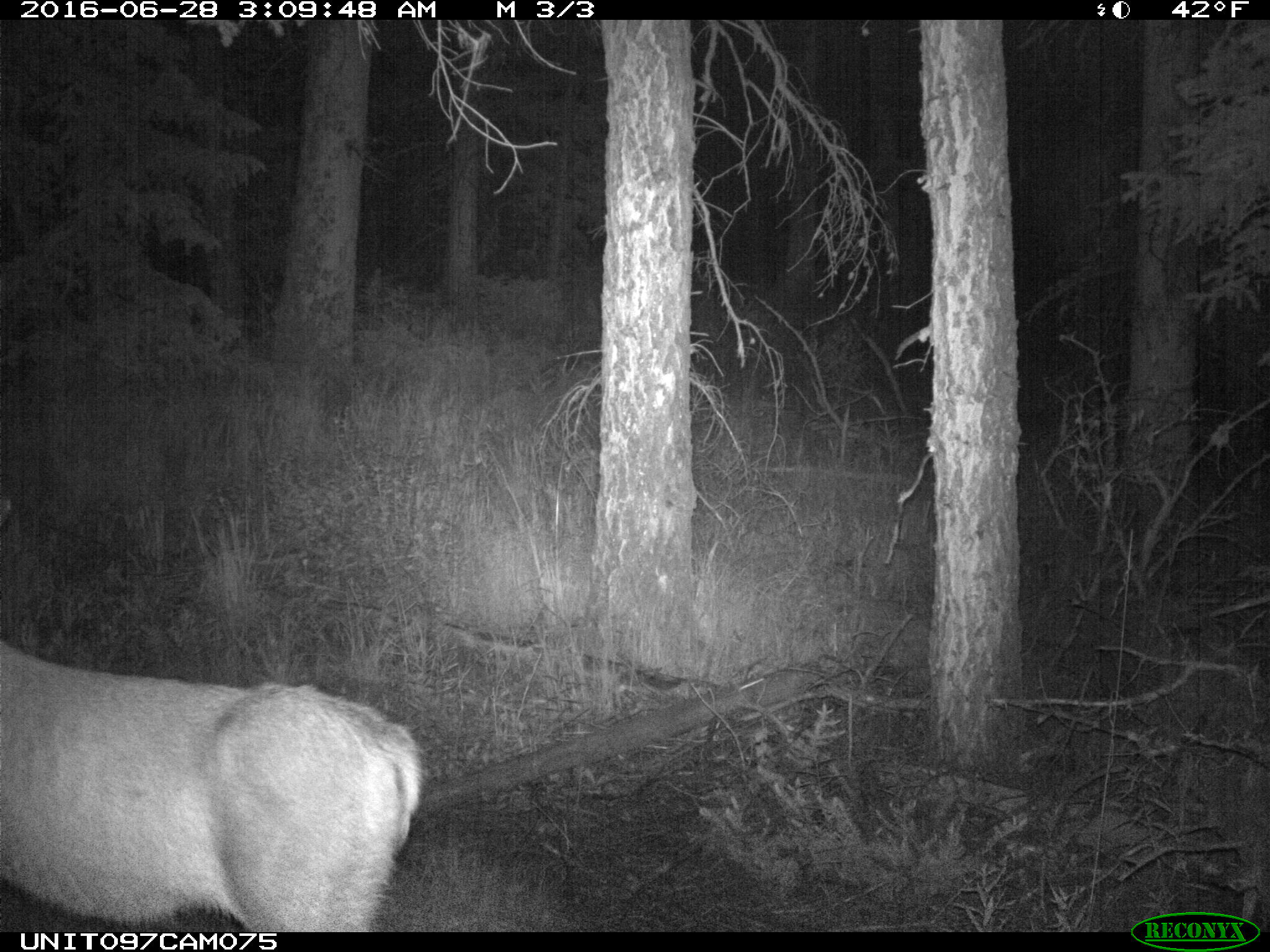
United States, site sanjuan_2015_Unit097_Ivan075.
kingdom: Animalia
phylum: Chordata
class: Mammalia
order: Artiodactyla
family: Cervidae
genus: Odocoileus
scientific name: Odocoileus hemionus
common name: mule deer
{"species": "Odocoileus hemionus (mule deer)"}